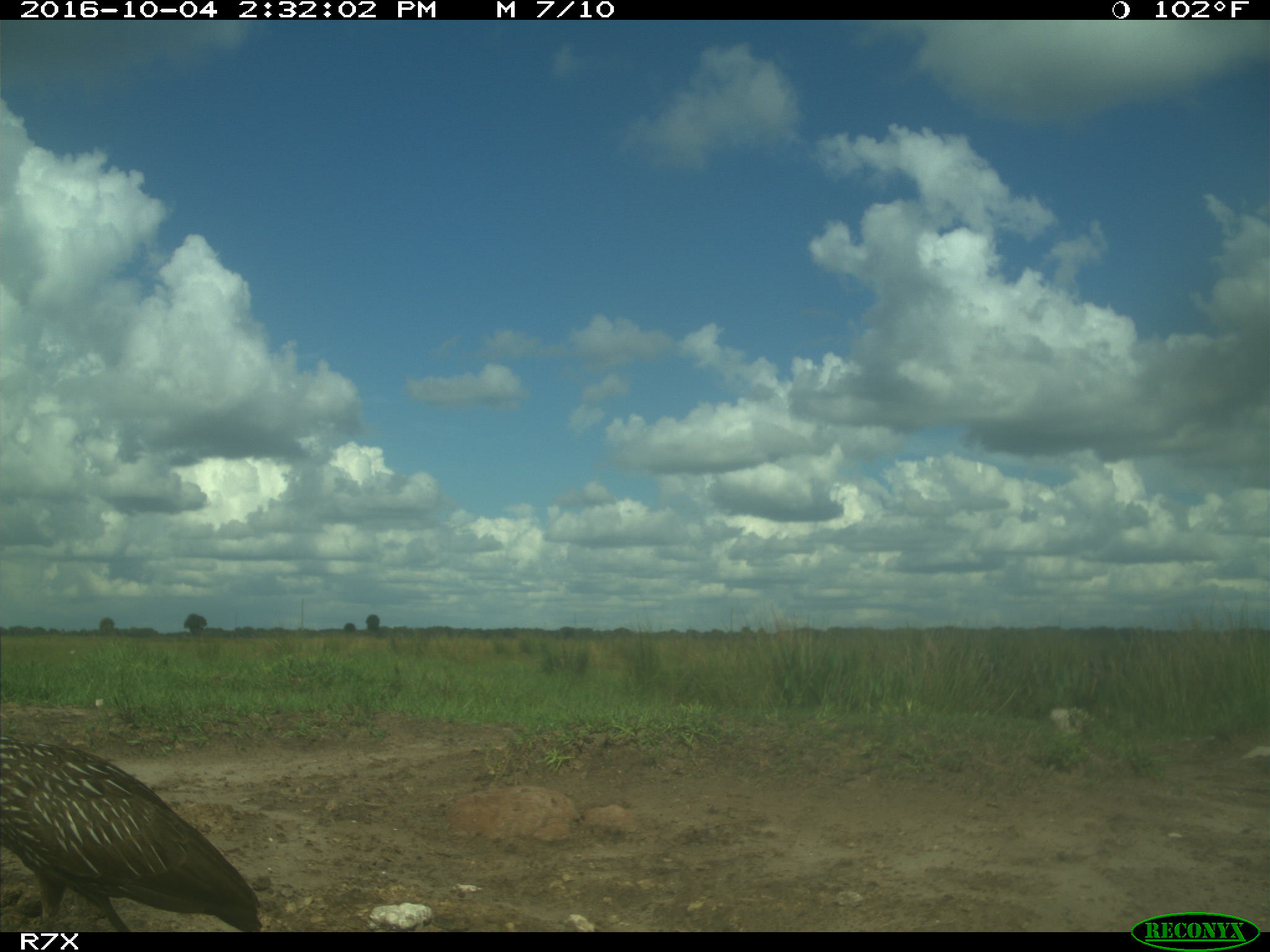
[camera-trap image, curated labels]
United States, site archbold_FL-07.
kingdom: Animalia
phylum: Chordata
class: Aves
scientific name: Aves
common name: birds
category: unidentified bird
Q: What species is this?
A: Unidentified bird (birds) (Aves).